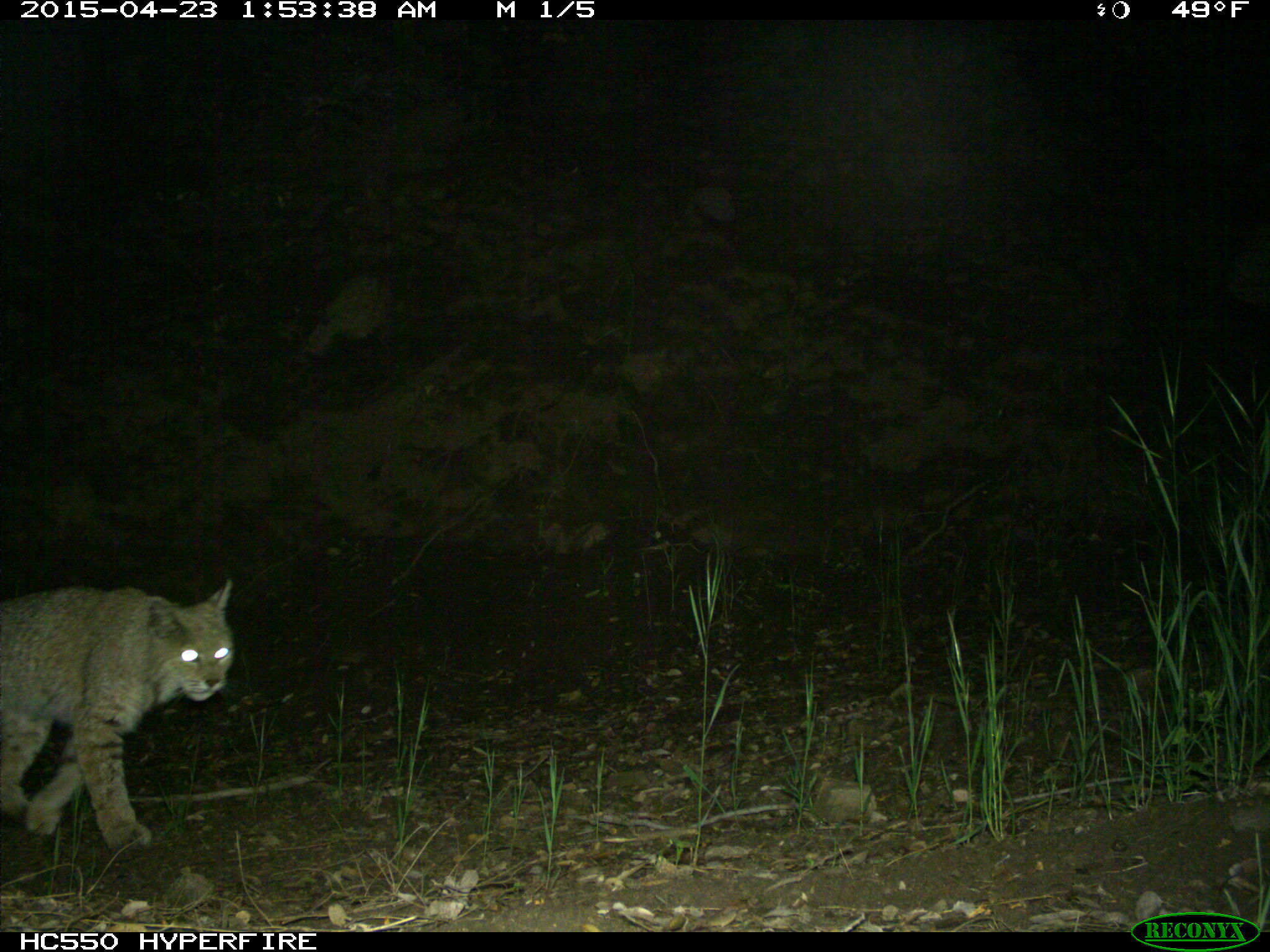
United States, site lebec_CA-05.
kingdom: Animalia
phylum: Chordata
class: Mammalia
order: Carnivora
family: Felidae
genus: Lynx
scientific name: Lynx rufus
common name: bobcat